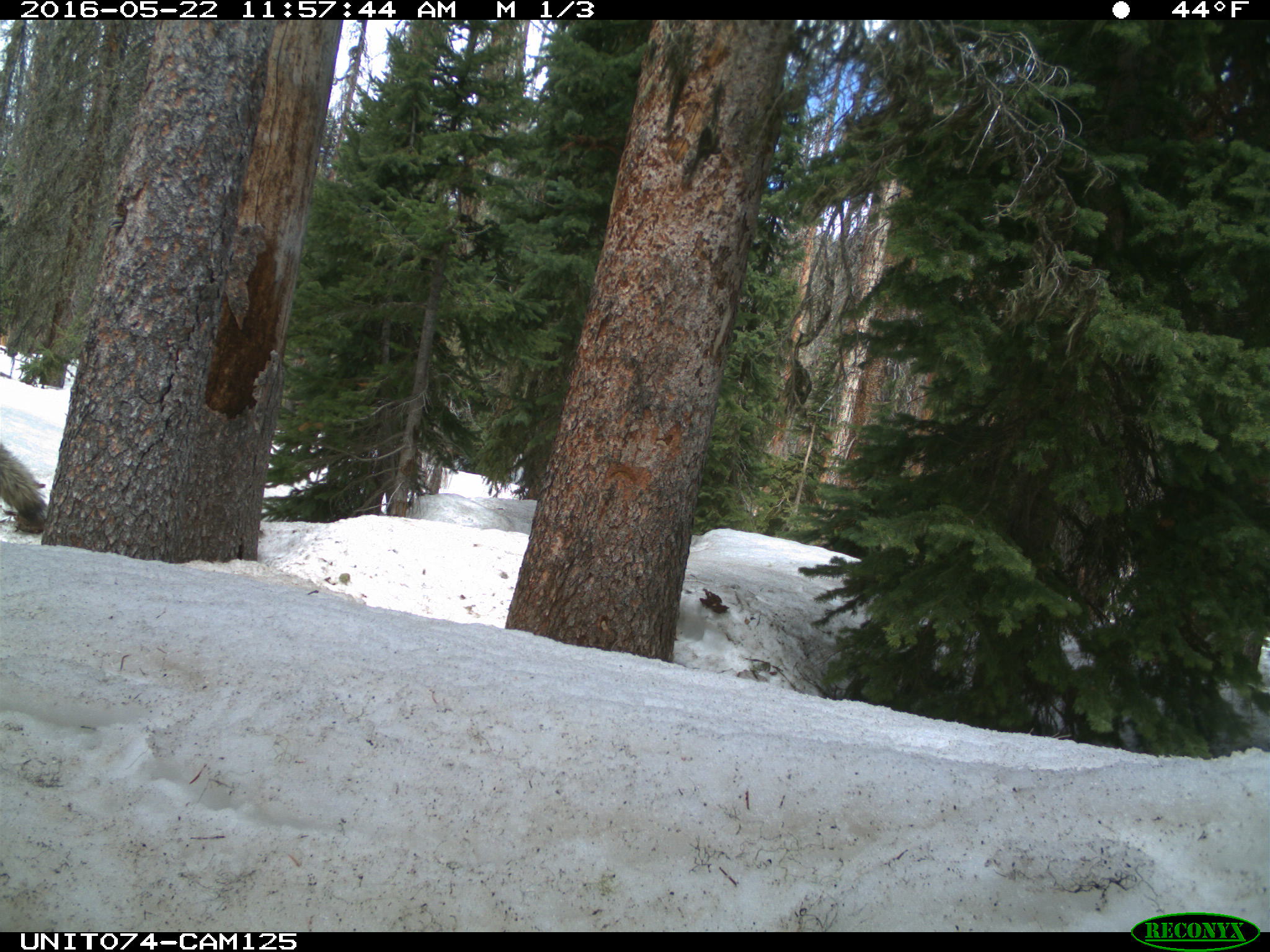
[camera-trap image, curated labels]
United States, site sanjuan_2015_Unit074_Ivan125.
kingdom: Animalia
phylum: Chordata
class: Mammalia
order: Carnivora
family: Canidae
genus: Canis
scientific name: Canis latrans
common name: coyote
Canis latrans (coyote).